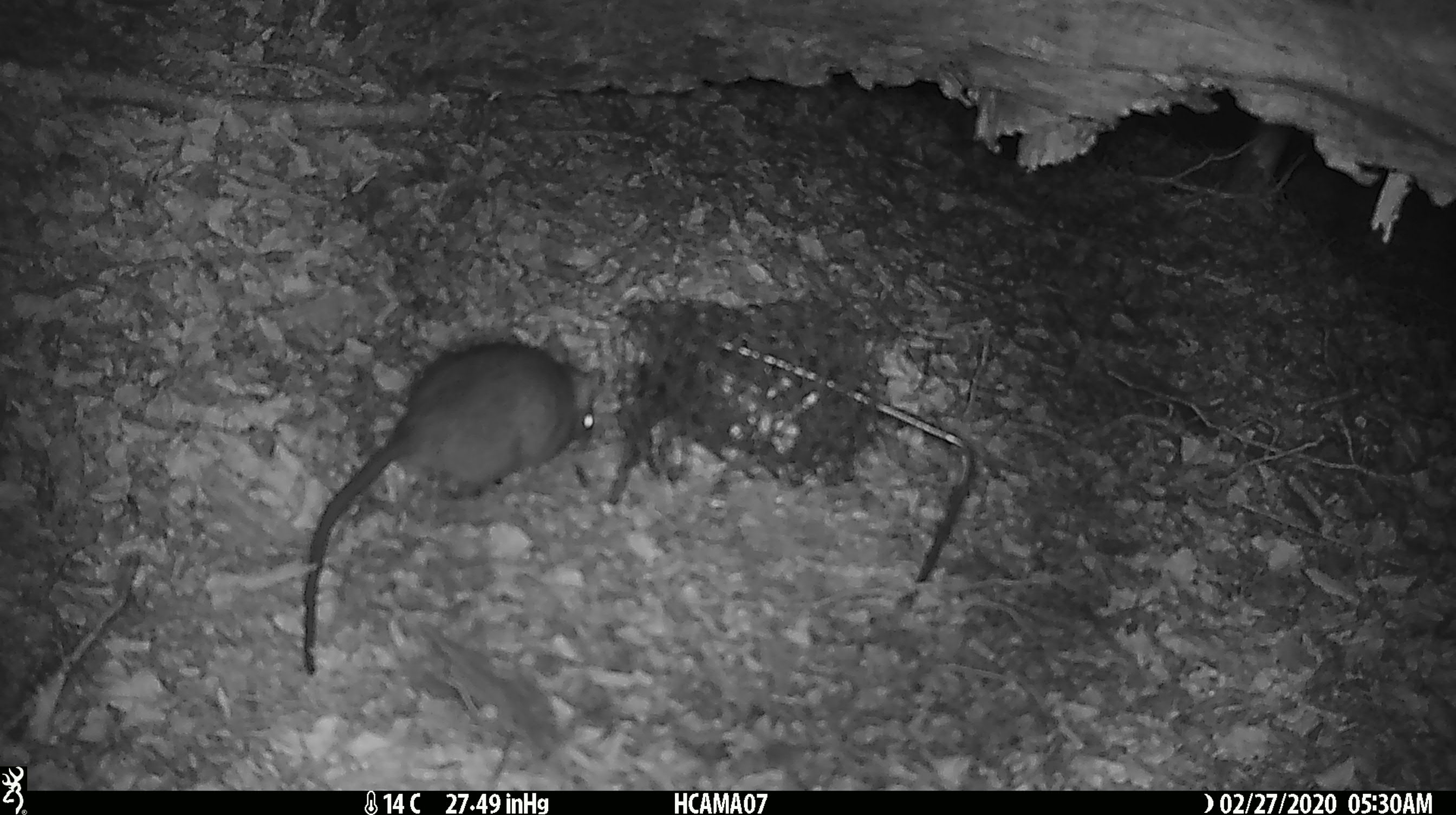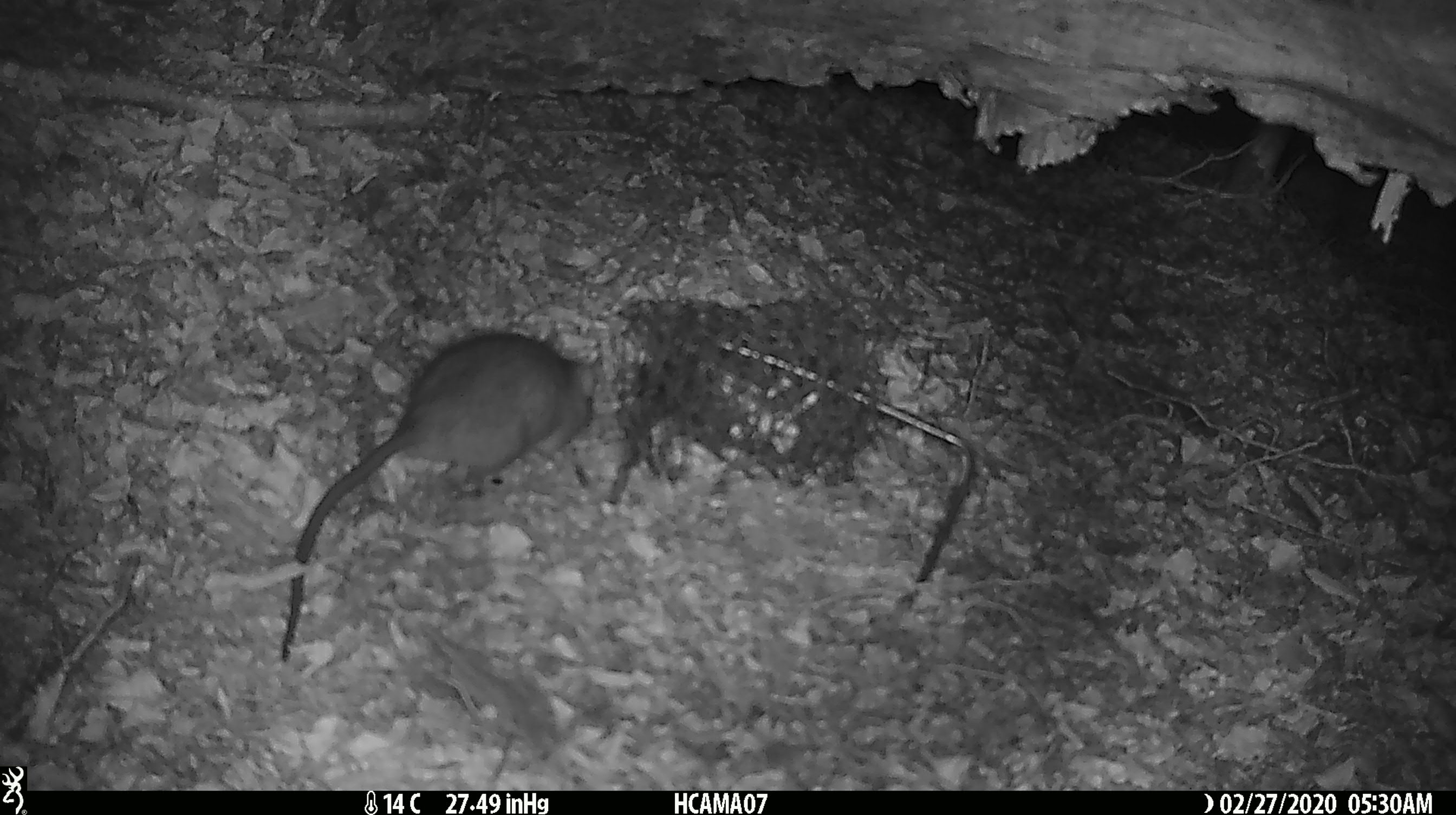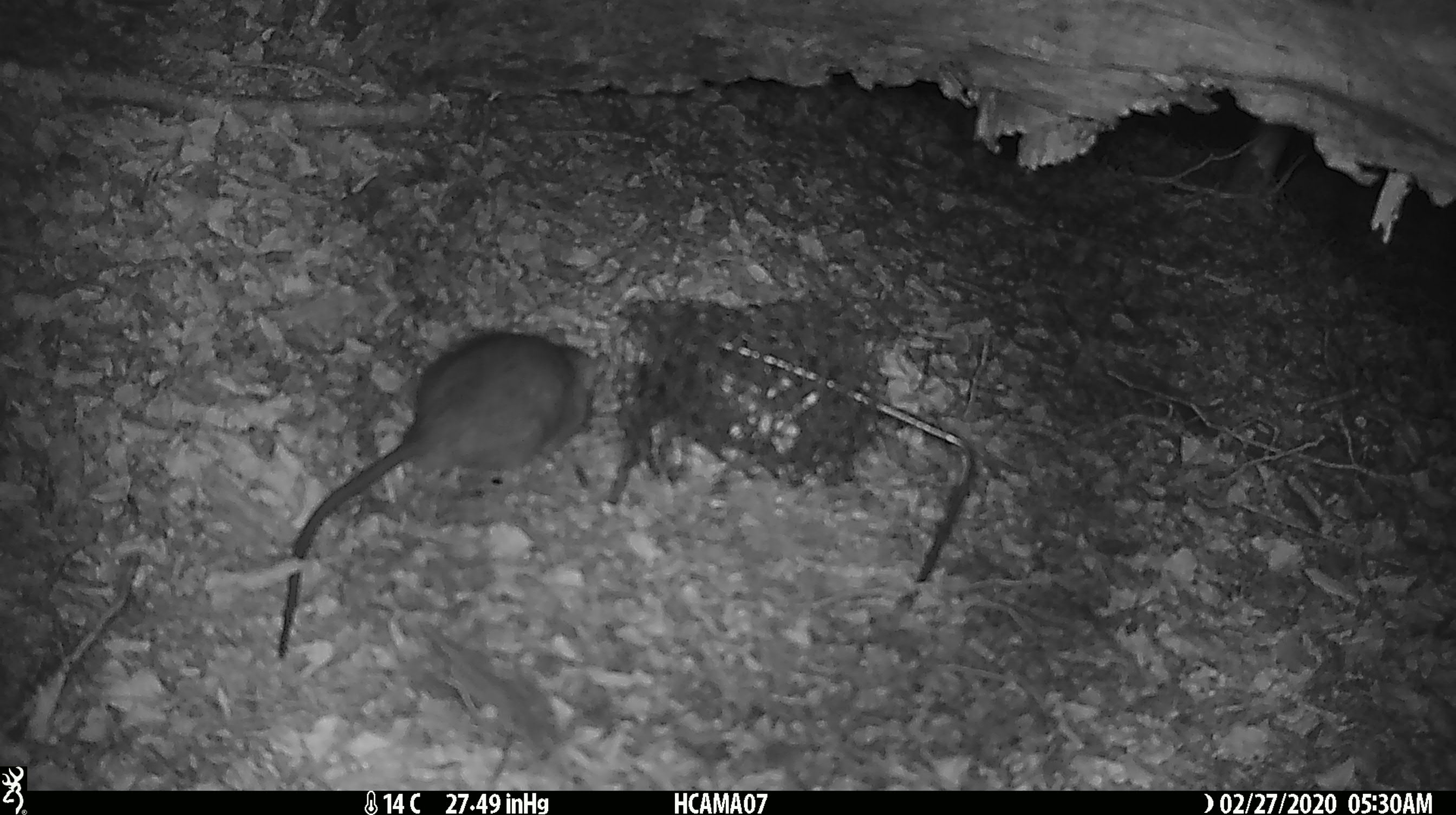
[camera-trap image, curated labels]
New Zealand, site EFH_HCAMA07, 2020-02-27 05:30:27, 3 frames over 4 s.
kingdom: Animalia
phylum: Chordata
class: Mammalia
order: Rodentia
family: Muridae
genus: Rattus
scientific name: Rattus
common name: rat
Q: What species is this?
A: Rat (Rattus).